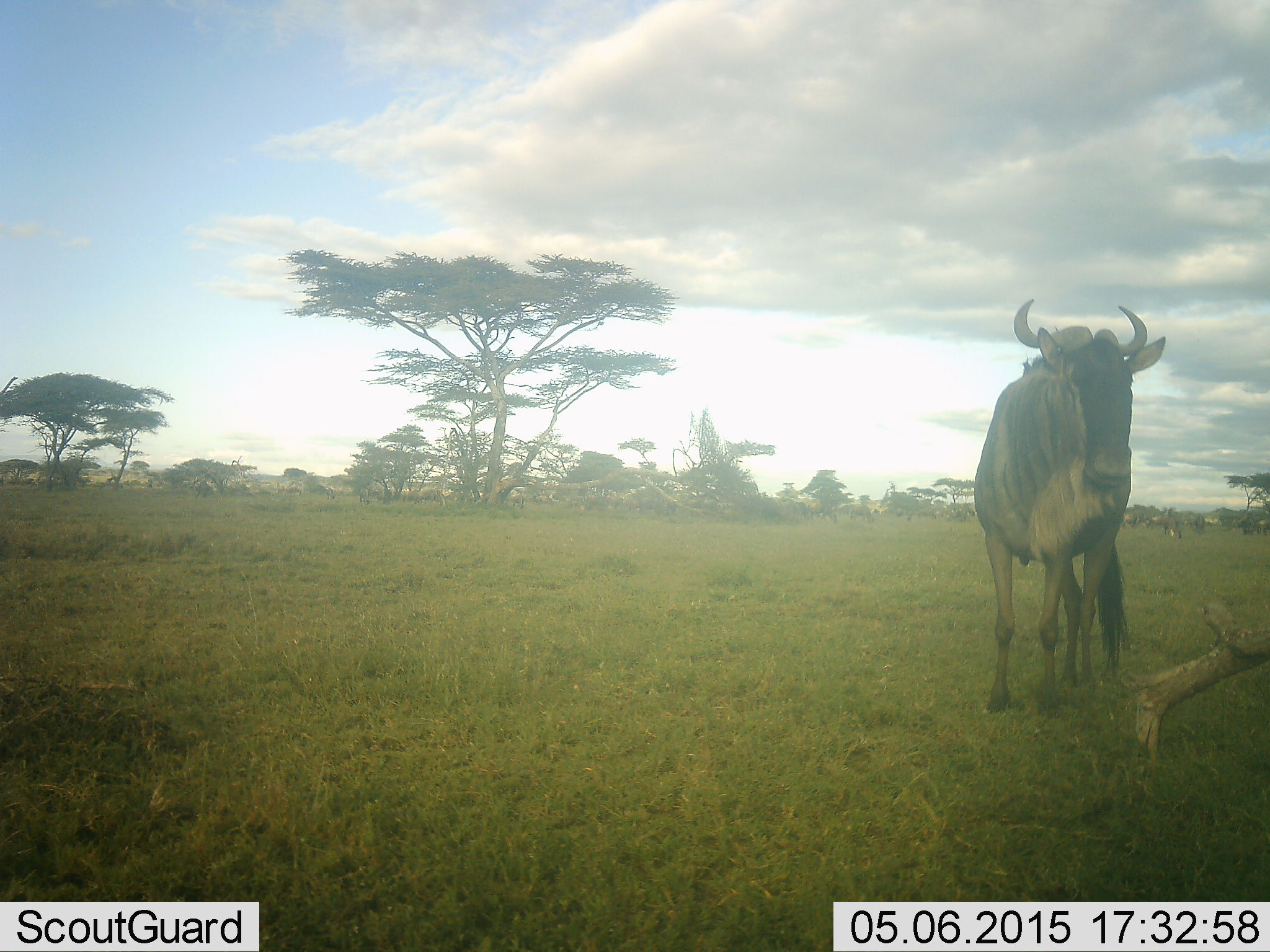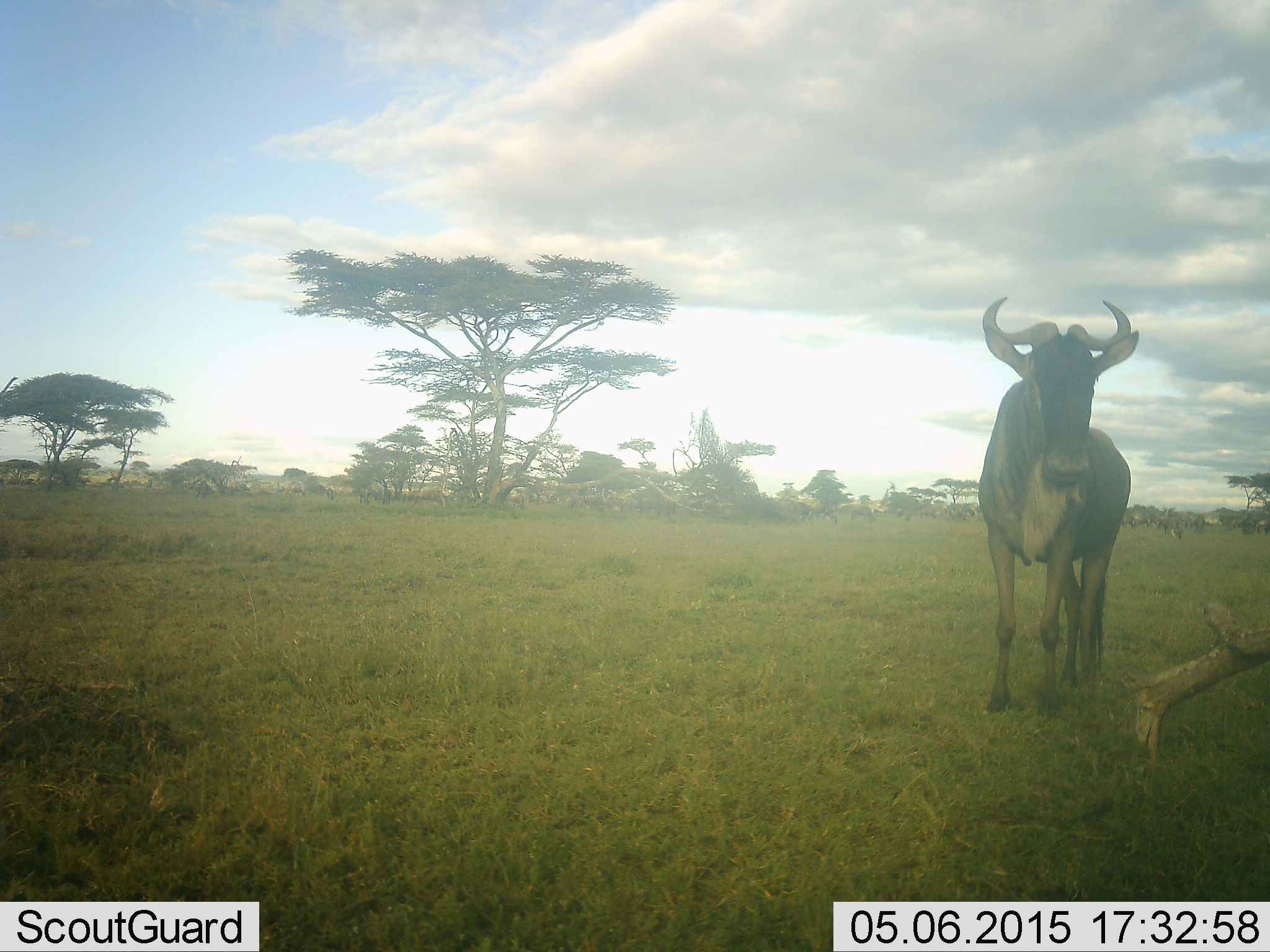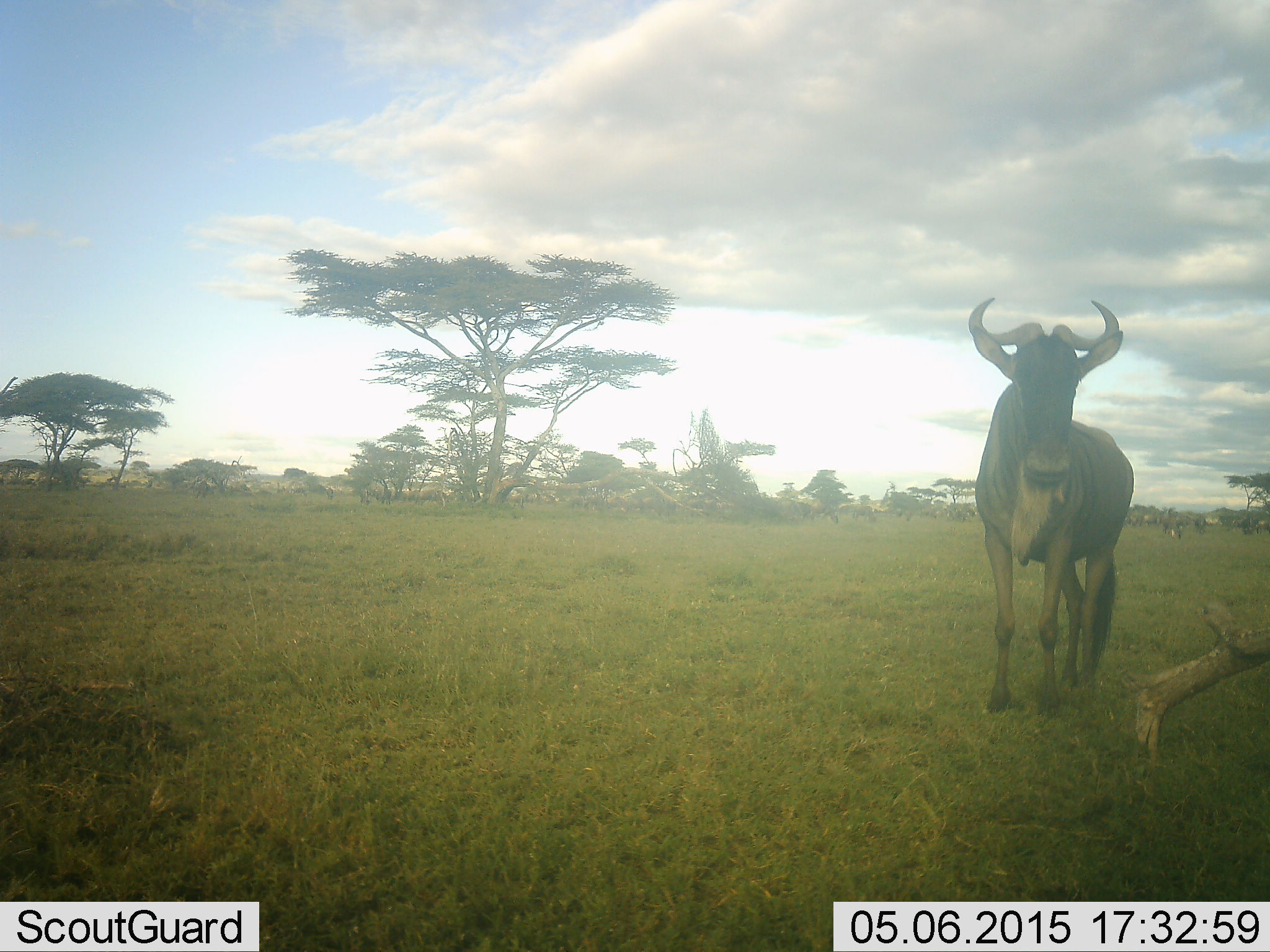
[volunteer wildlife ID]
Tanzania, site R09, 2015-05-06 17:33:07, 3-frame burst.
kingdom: Animalia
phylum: Chordata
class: Mammalia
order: Artiodactyla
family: Bovidae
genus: Connochaetes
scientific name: Connochaetes taurinus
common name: blue wildebeest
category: wildebeest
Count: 1.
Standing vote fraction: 100%.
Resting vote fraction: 0%.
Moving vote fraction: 20%.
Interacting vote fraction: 0%.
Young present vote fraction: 0%.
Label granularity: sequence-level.